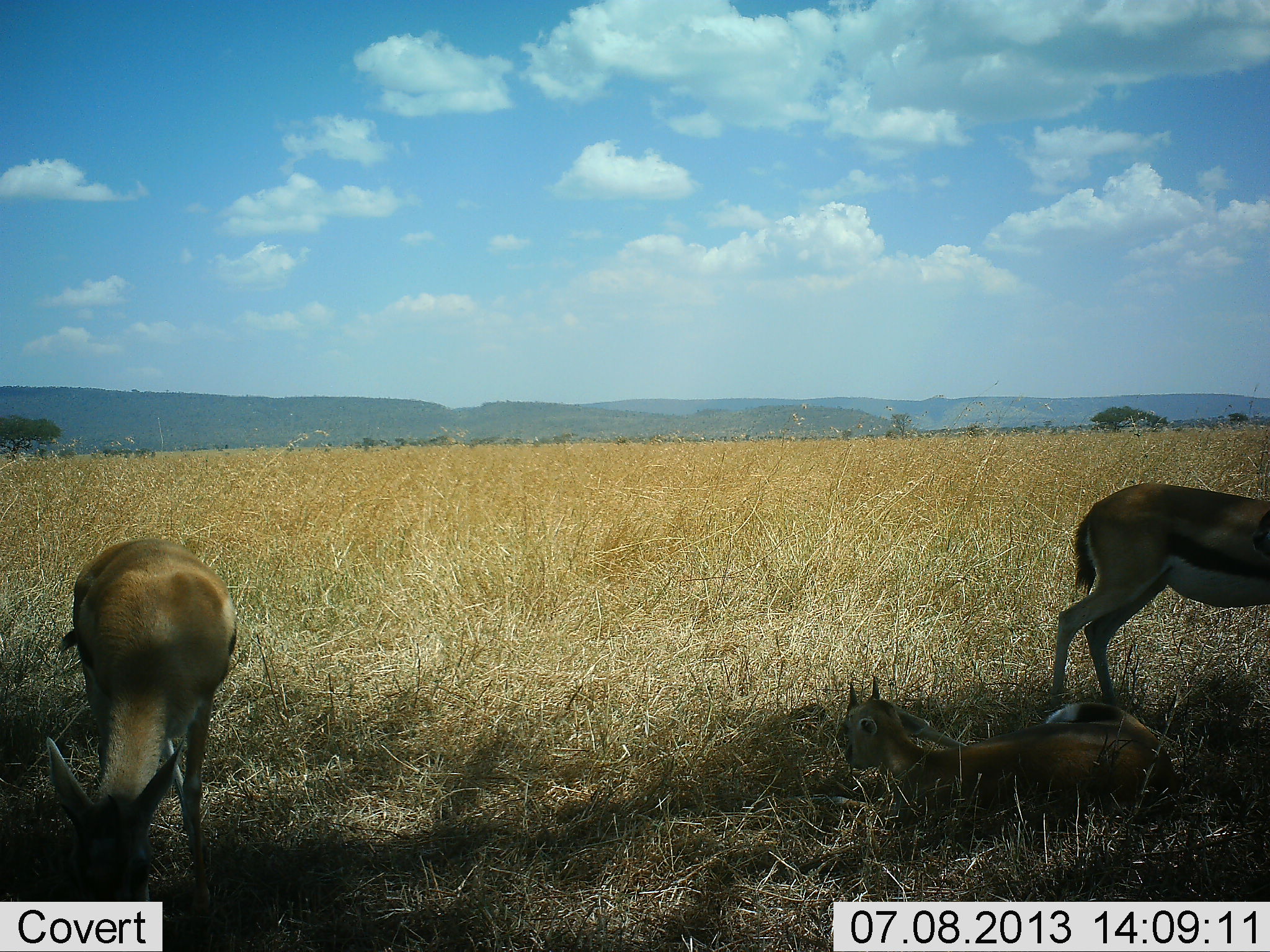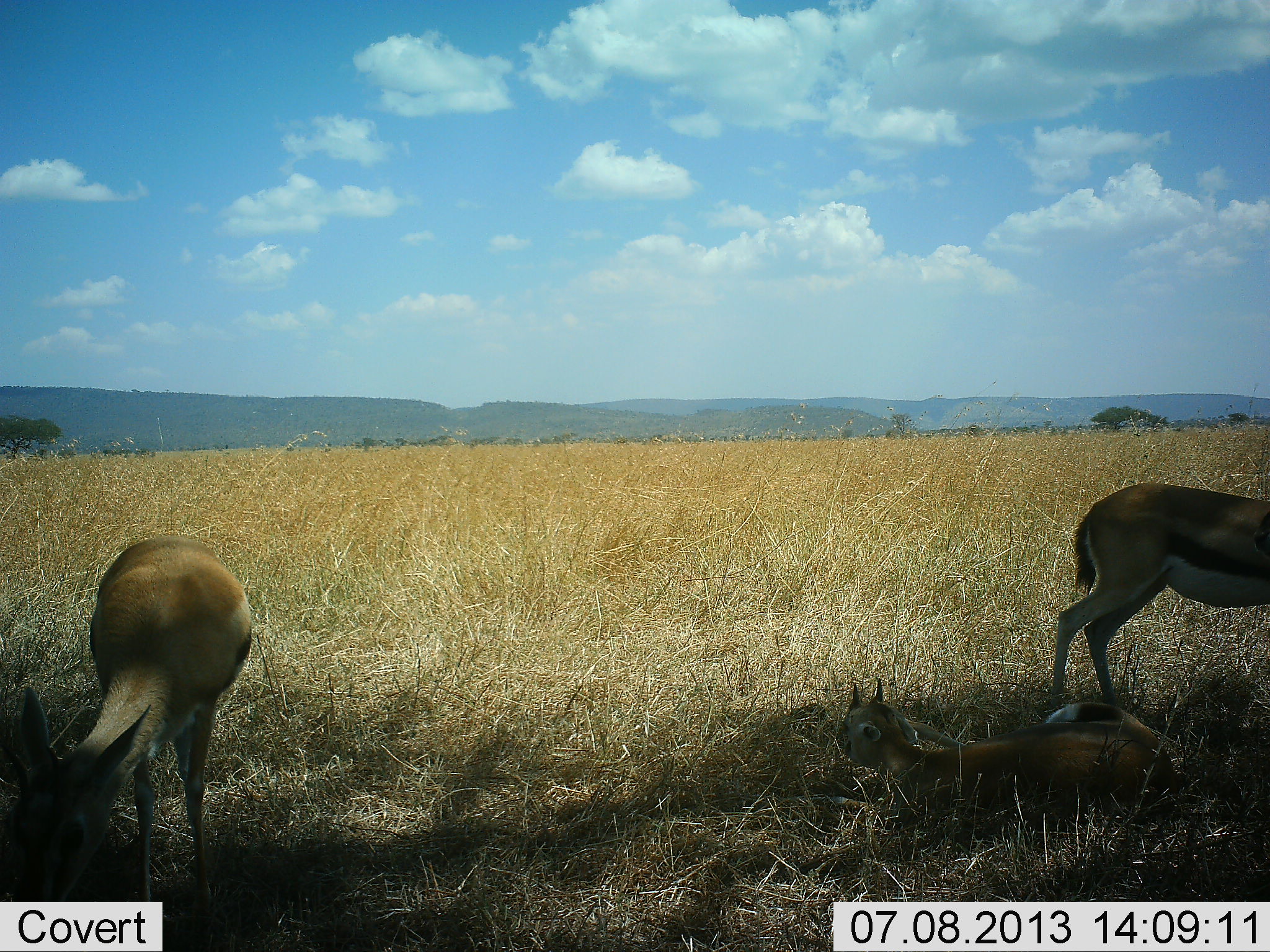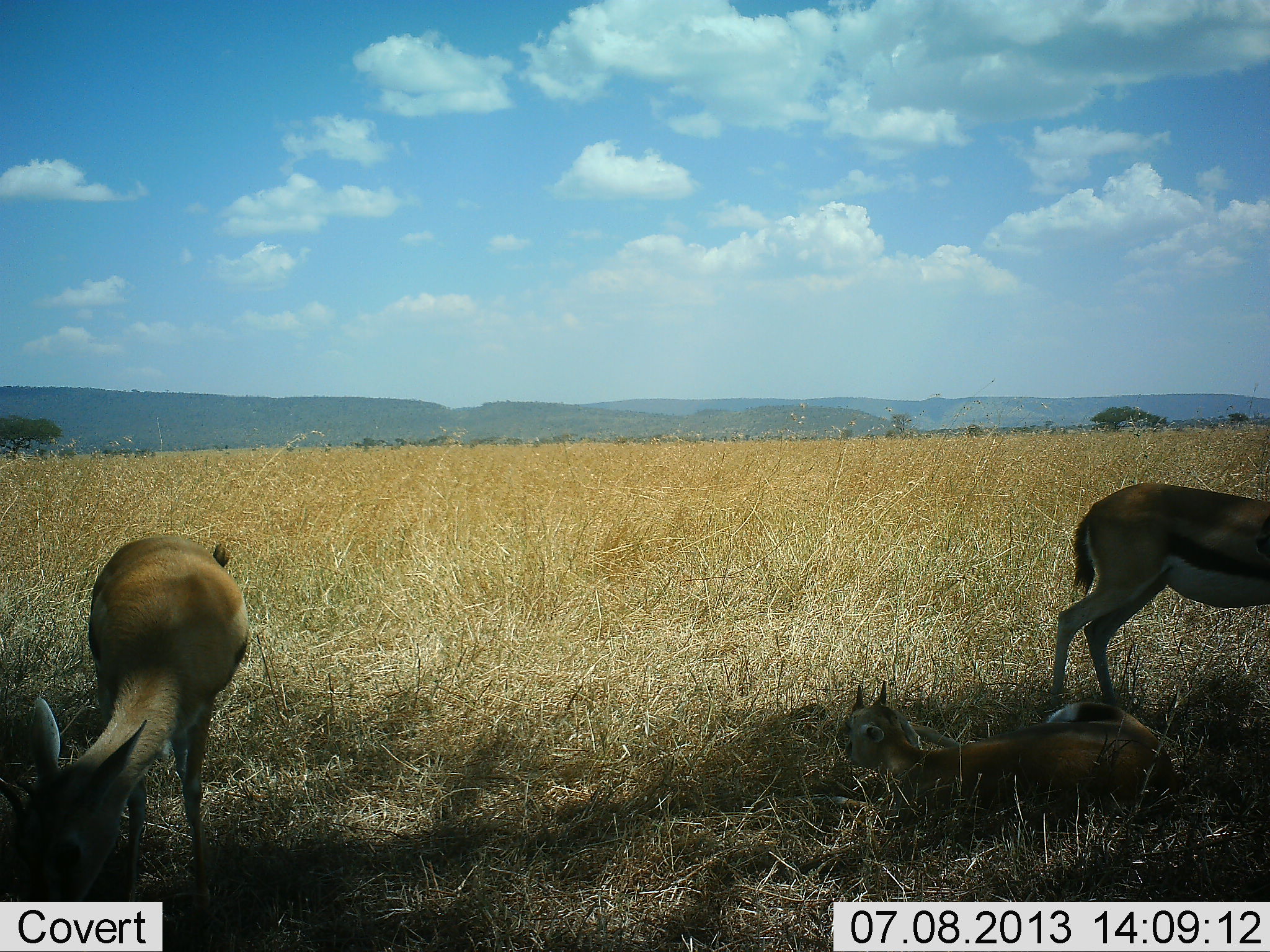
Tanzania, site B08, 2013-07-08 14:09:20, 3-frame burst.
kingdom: Animalia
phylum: Chordata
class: Mammalia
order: Artiodactyla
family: Bovidae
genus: Eudorcas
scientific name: Eudorcas thomsonii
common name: thomson's gazelle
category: gazellethomsons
Gazellethomsons (thomson's gazelle) (Eudorcas thomsonii), count 3. Behavior (volunteer vote fractions): standing 60%, resting 88%, moving 0%, interacting 0%. Young present (vote fraction): 12%. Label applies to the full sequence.